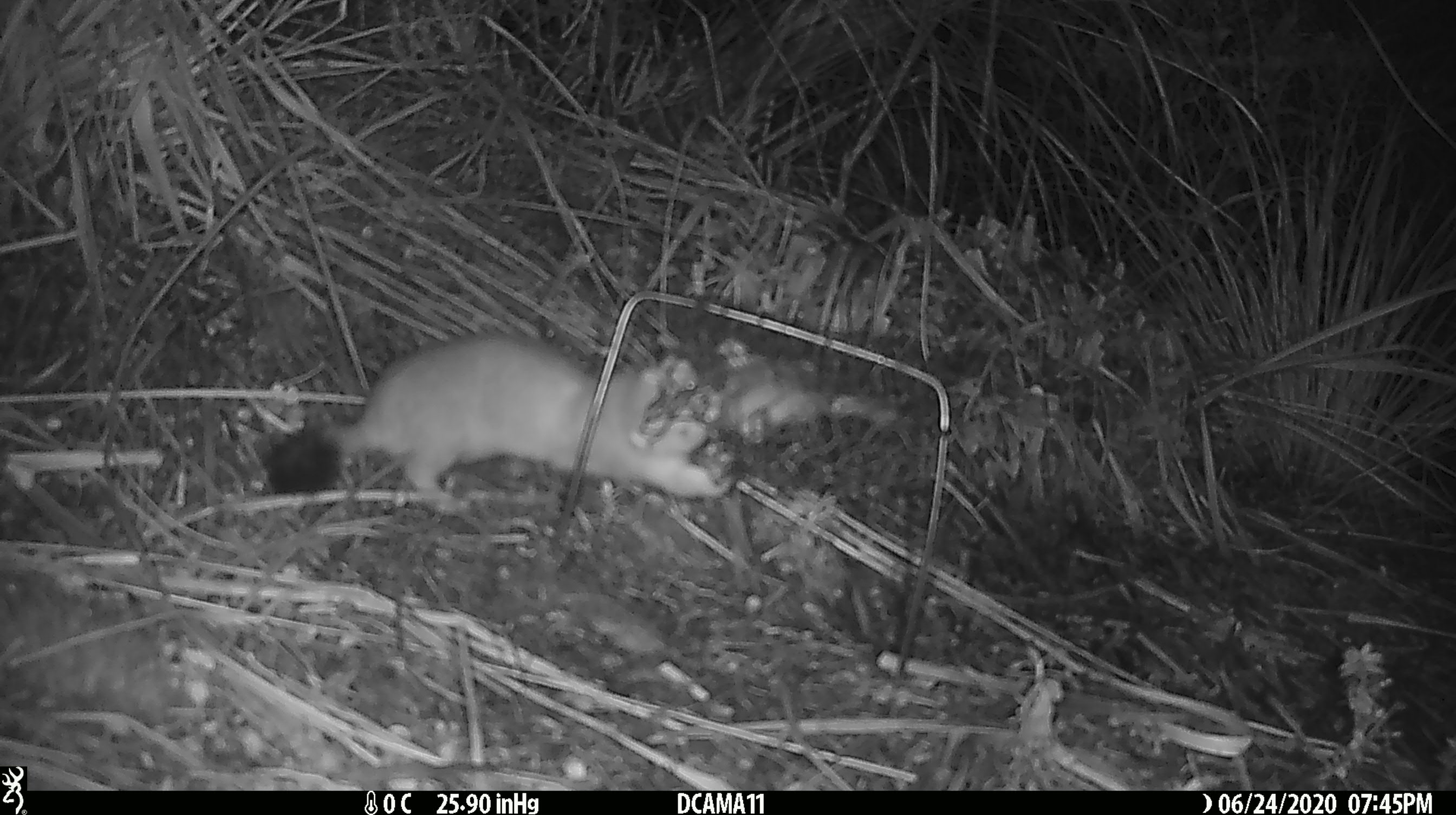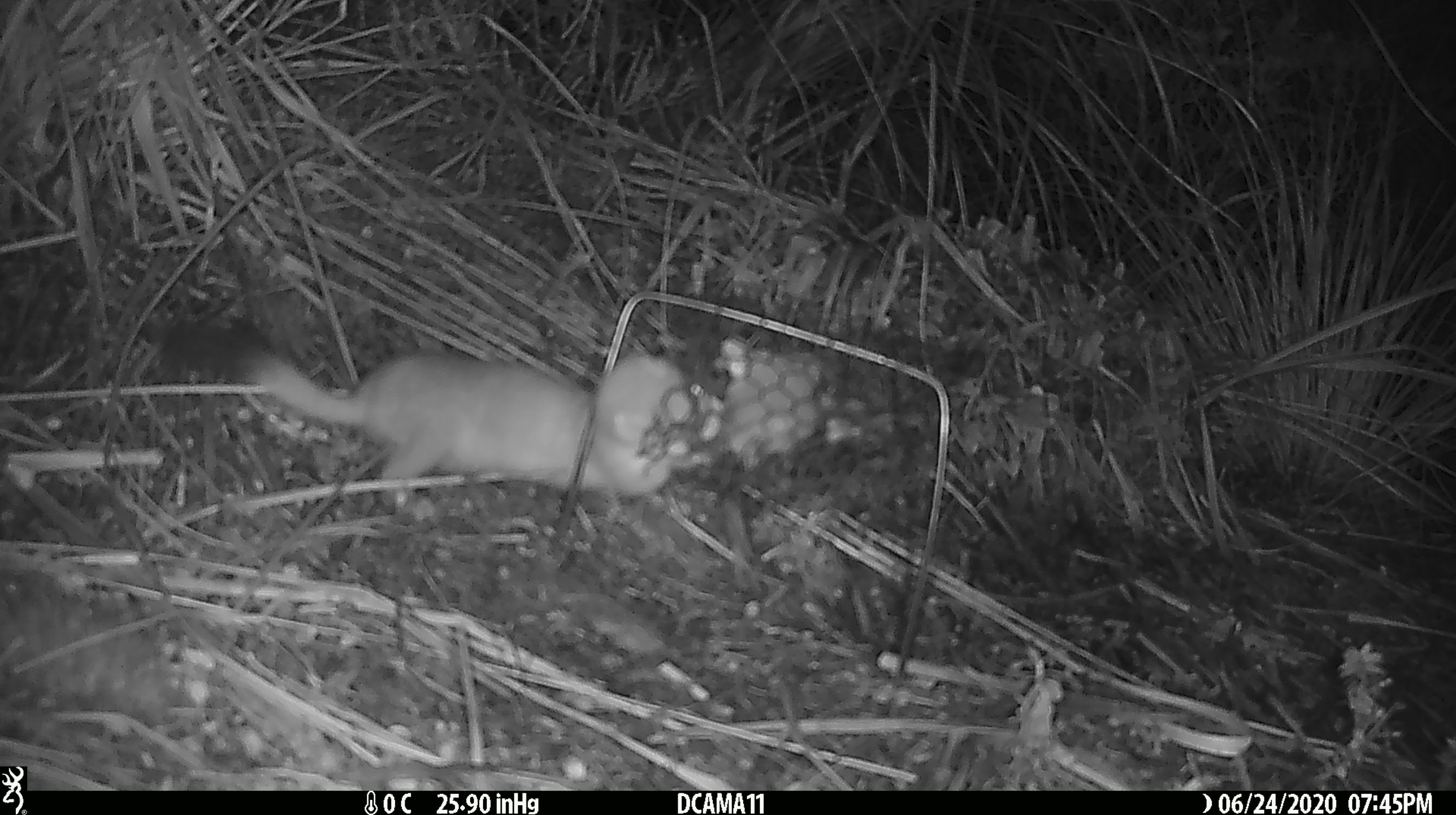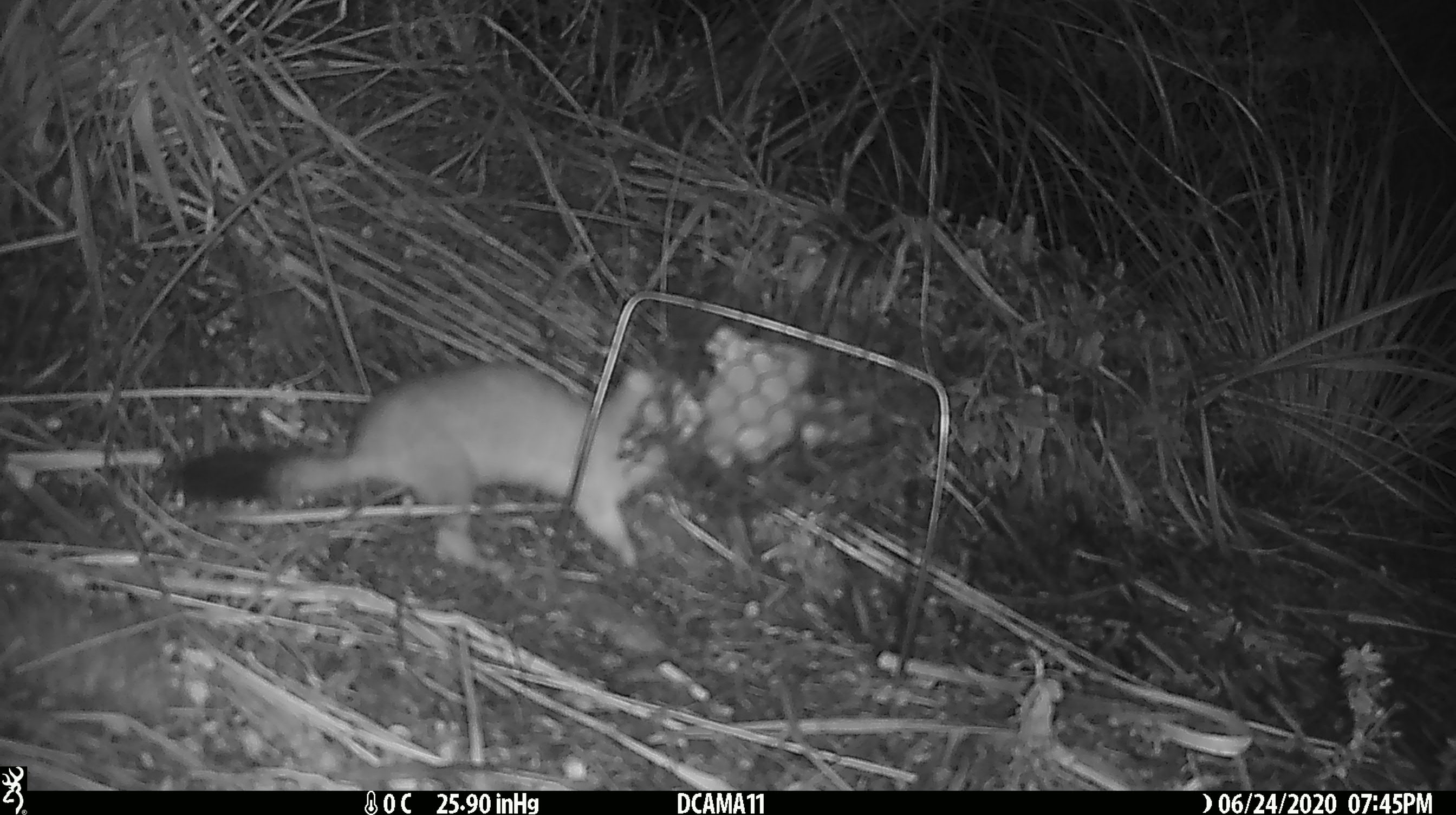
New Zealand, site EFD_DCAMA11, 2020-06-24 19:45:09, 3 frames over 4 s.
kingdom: Animalia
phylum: Chordata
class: Mammalia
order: Carnivora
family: Mustelidae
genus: Mustela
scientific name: Mustela erminea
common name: stoat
Stoat (Mustela erminea).